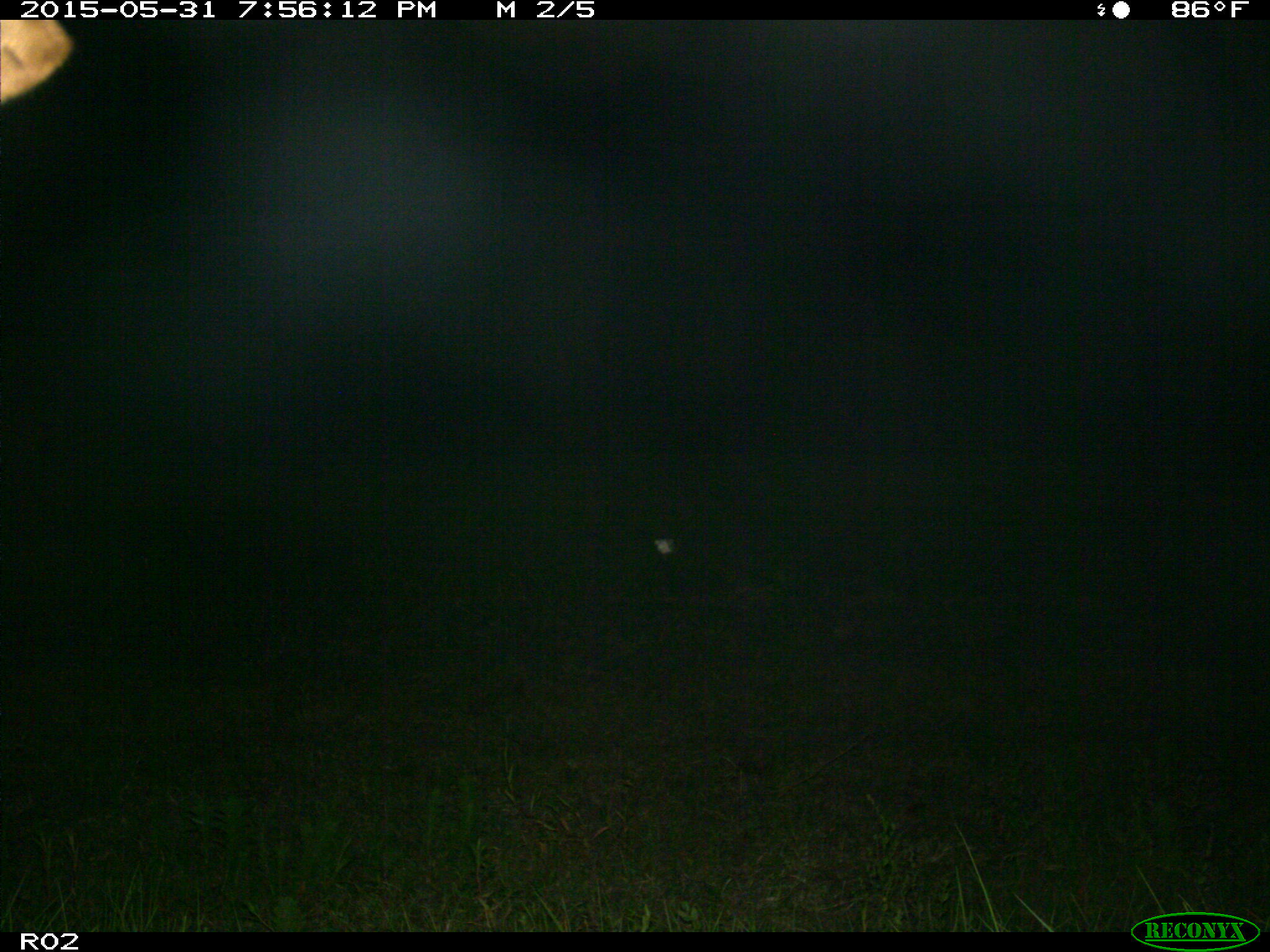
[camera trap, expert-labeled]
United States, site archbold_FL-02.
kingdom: Animalia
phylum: Chordata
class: Mammalia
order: Artiodactyla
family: Bovidae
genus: Bos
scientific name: Bos taurus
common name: domestic cow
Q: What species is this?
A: Bos taurus (domestic cow).